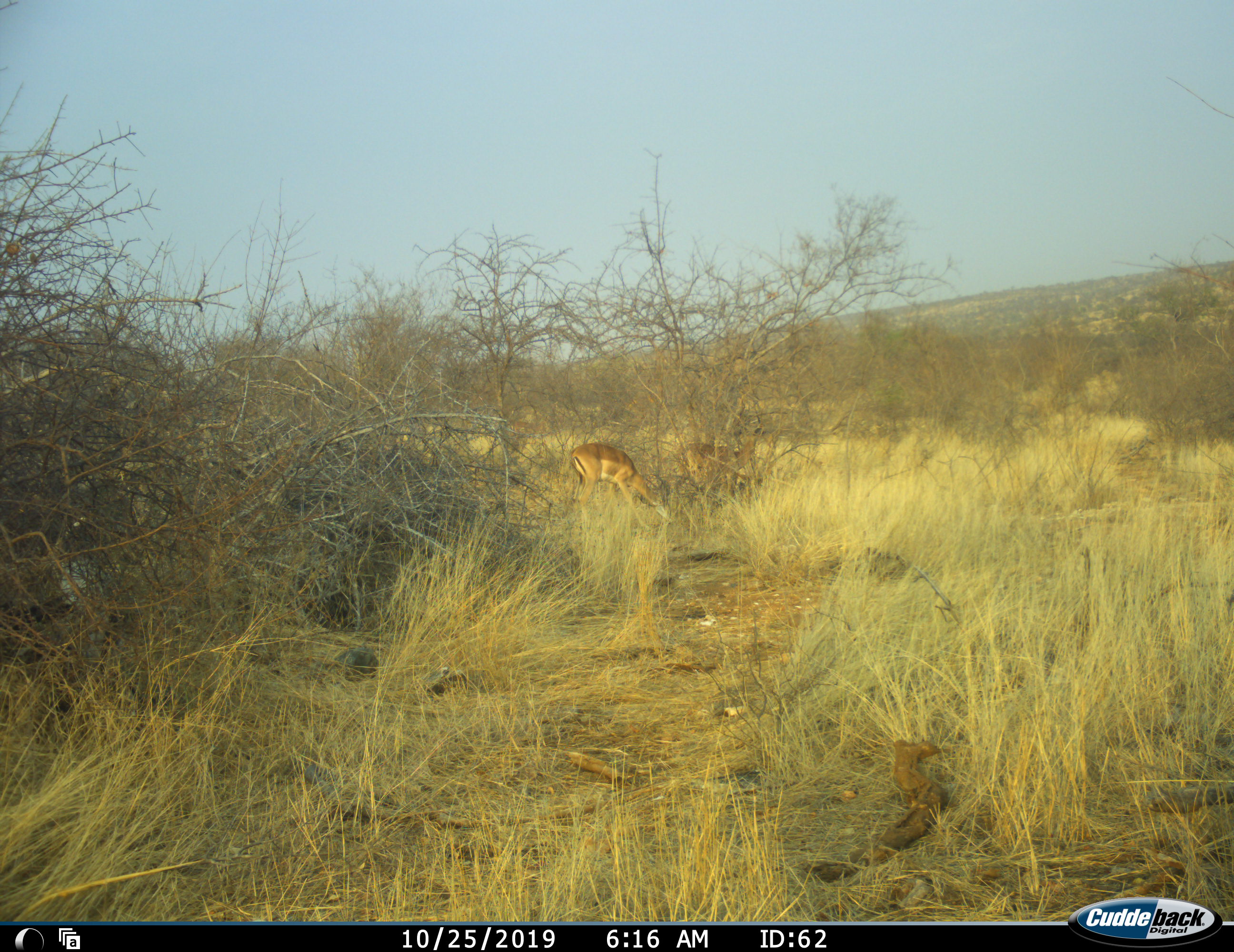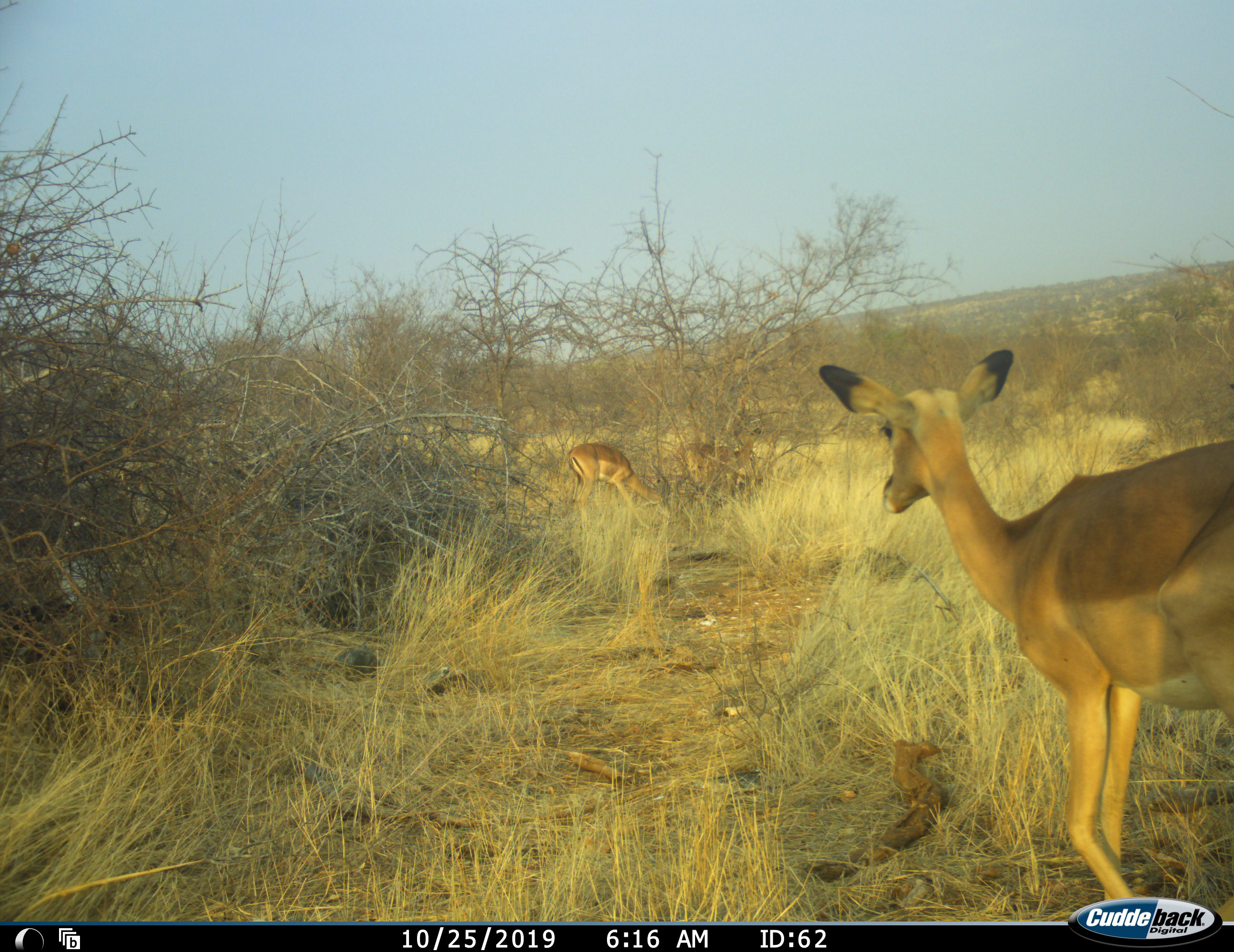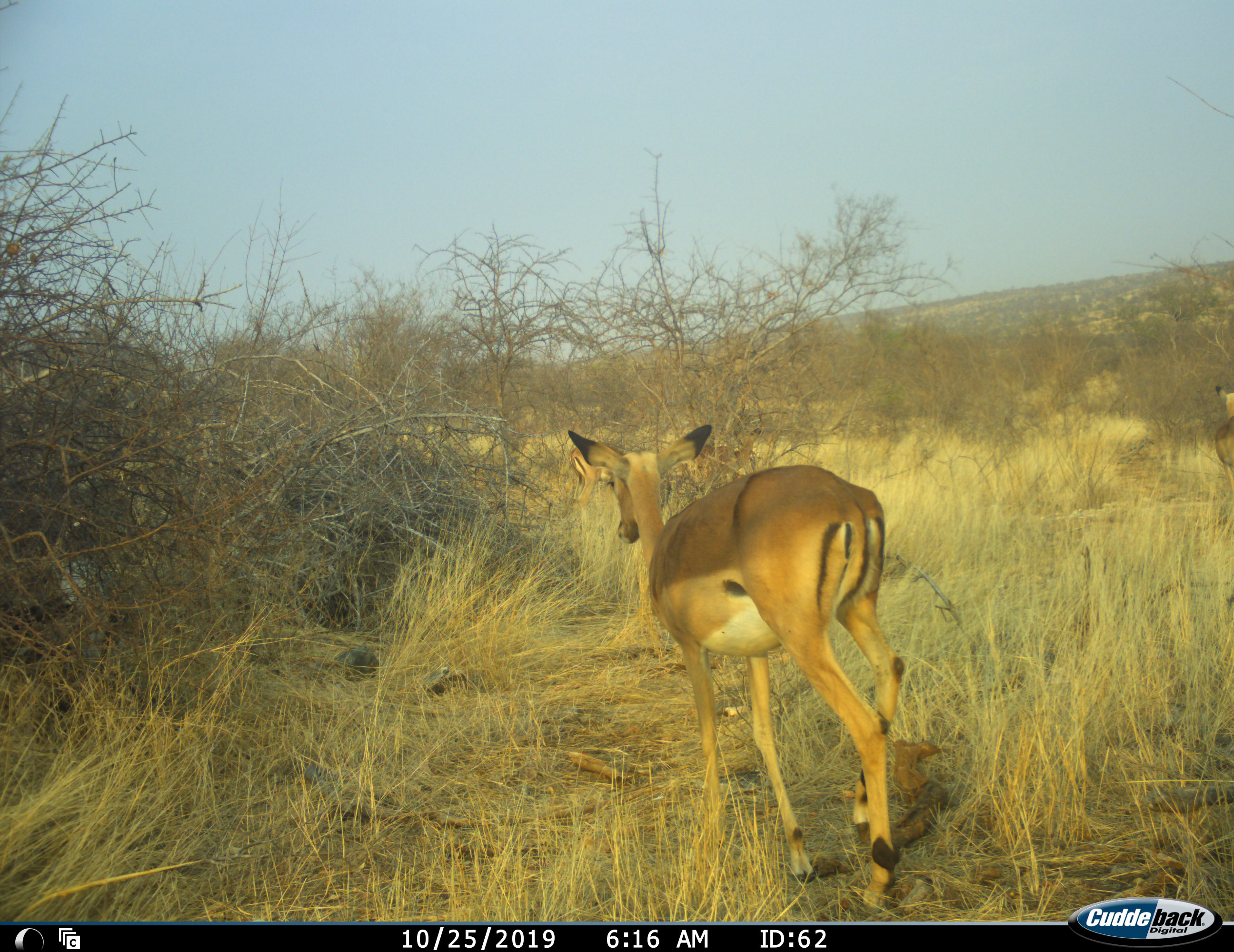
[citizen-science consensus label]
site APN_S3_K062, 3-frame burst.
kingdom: Animalia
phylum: Chordata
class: Mammalia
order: Artiodactyla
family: Bovidae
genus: Aepyceros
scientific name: Aepyceros melampus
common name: impala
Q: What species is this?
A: Impala (Aepyceros melampus).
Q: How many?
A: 4.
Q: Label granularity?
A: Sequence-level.